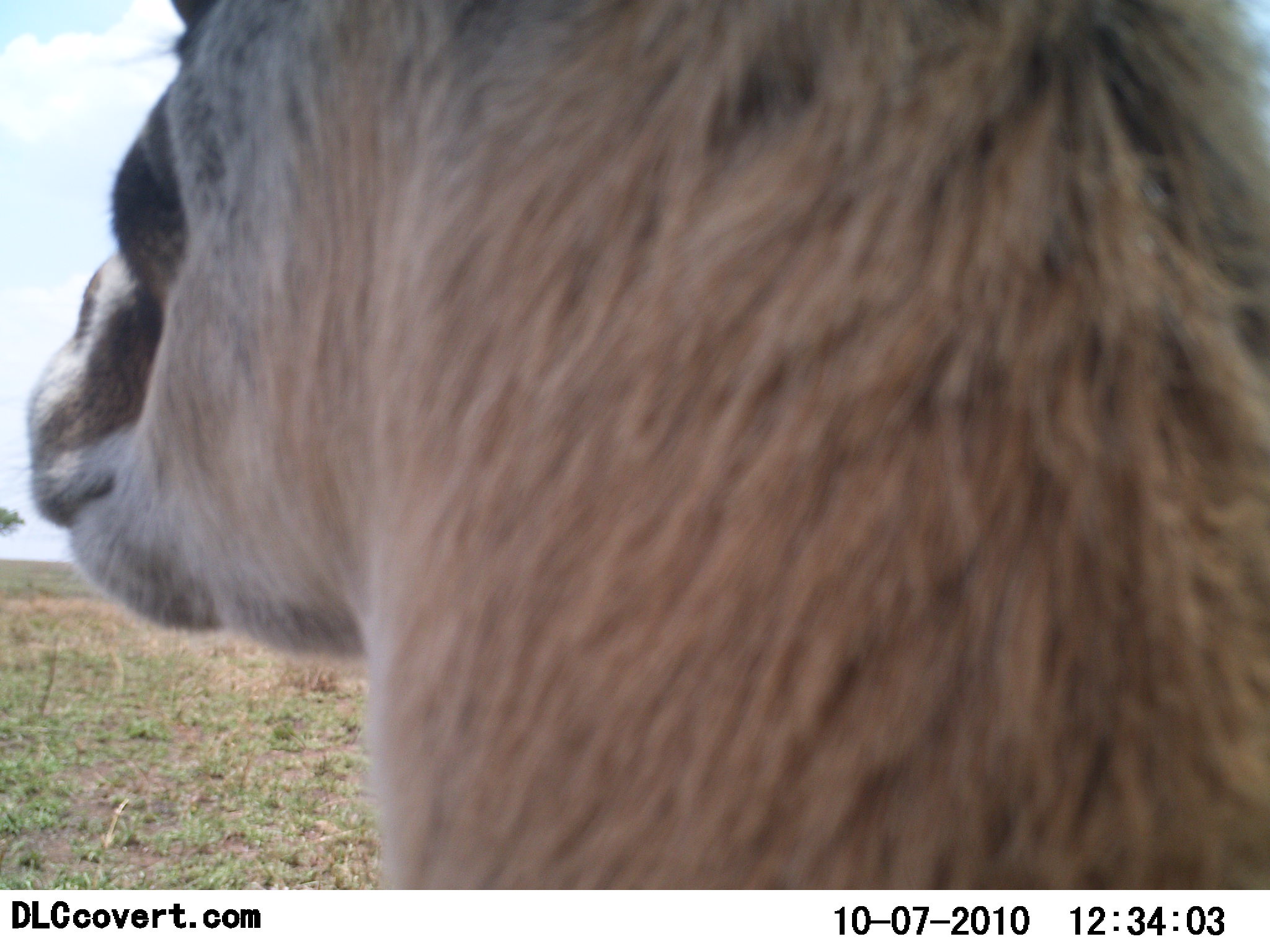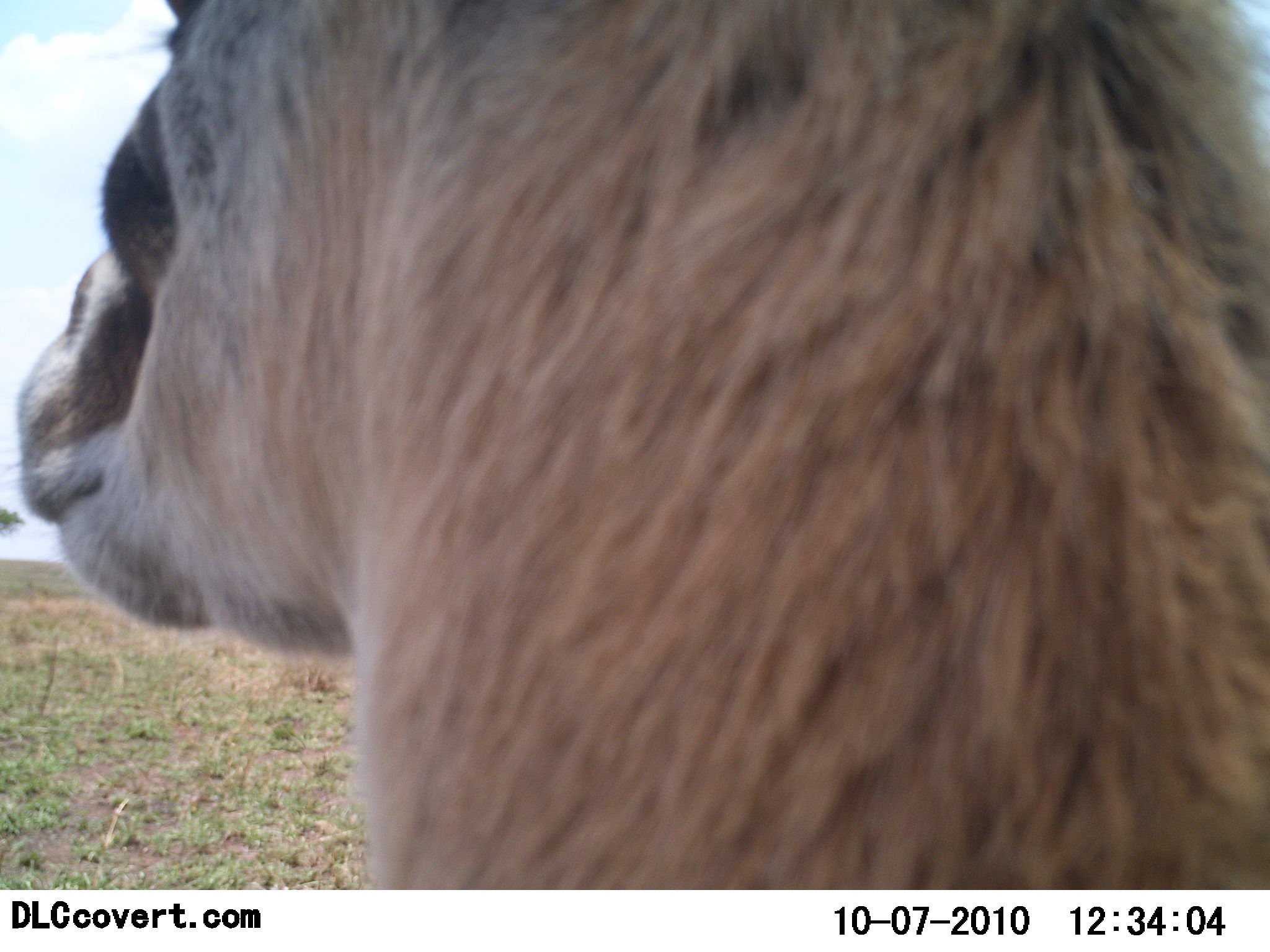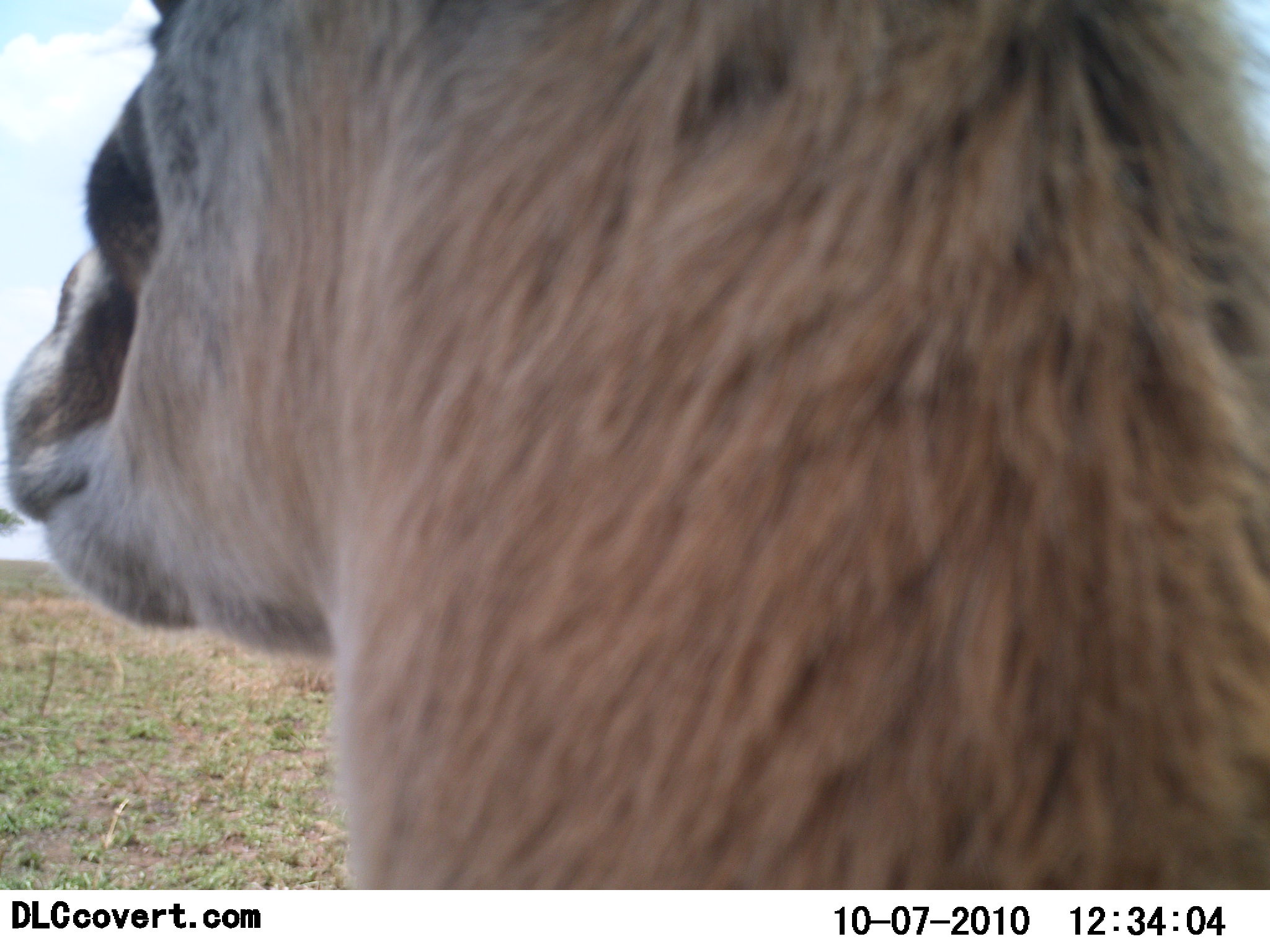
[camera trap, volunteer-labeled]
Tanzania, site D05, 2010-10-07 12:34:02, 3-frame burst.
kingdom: Animalia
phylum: Chordata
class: Mammalia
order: Artiodactyla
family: Bovidae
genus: Eudorcas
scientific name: Eudorcas thomsonii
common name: thomson's gazelle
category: gazellethomsons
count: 1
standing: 89%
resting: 11%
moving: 0%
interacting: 0%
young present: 0%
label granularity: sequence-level